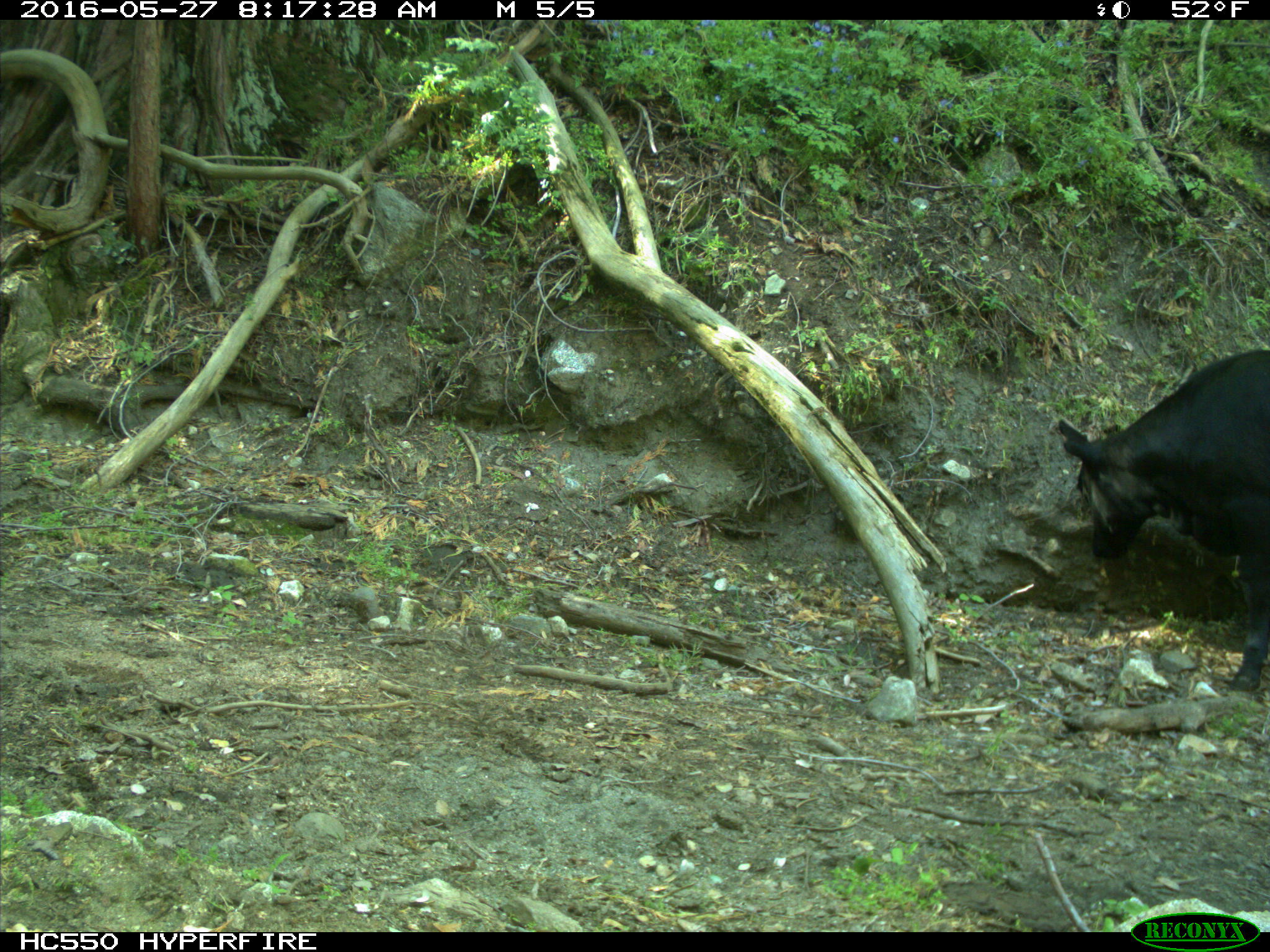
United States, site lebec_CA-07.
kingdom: Animalia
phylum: Chordata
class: Mammalia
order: Artiodactyla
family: Bovidae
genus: Bos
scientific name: Bos taurus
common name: domestic cow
Bos taurus (domestic cow).